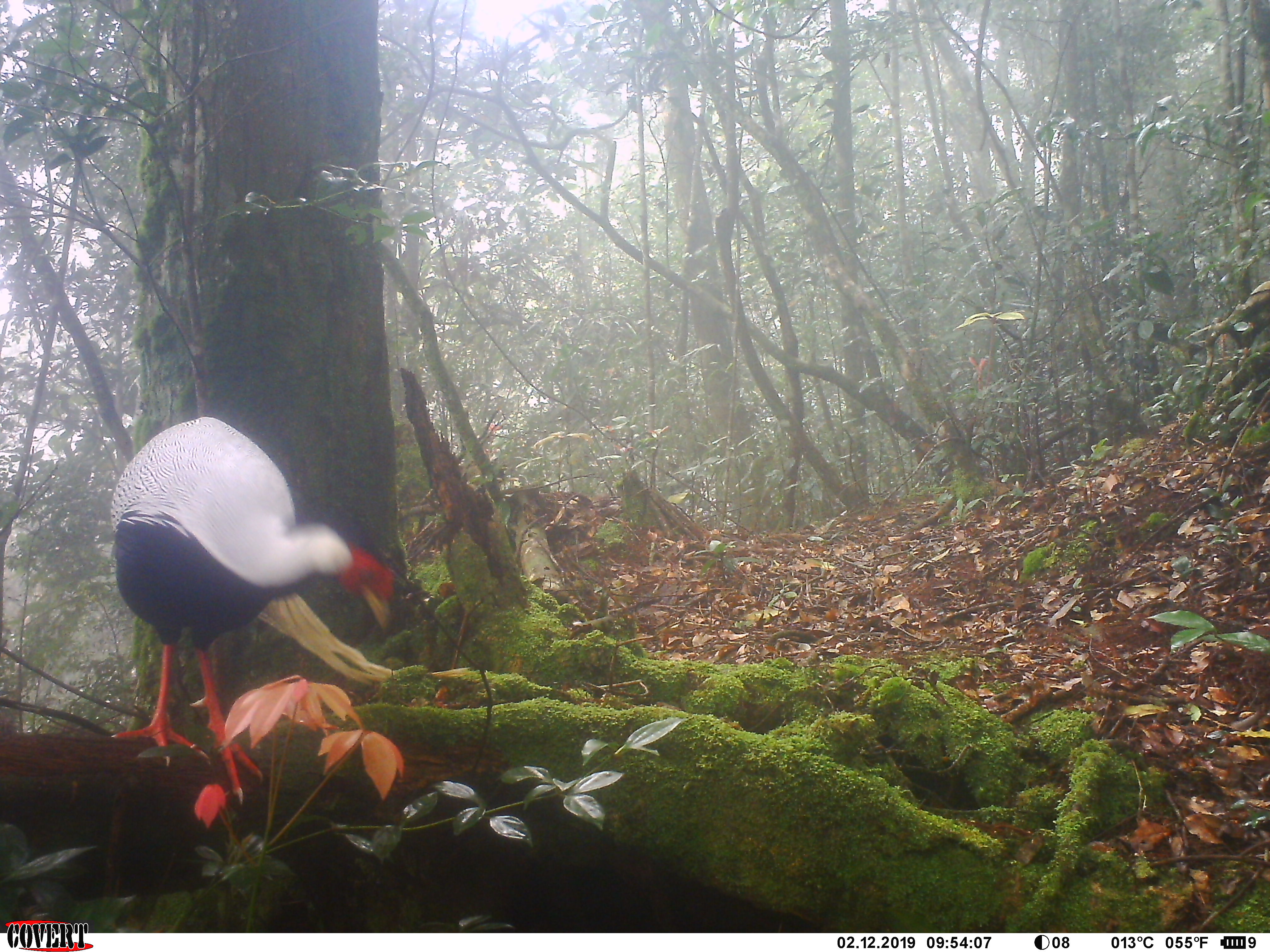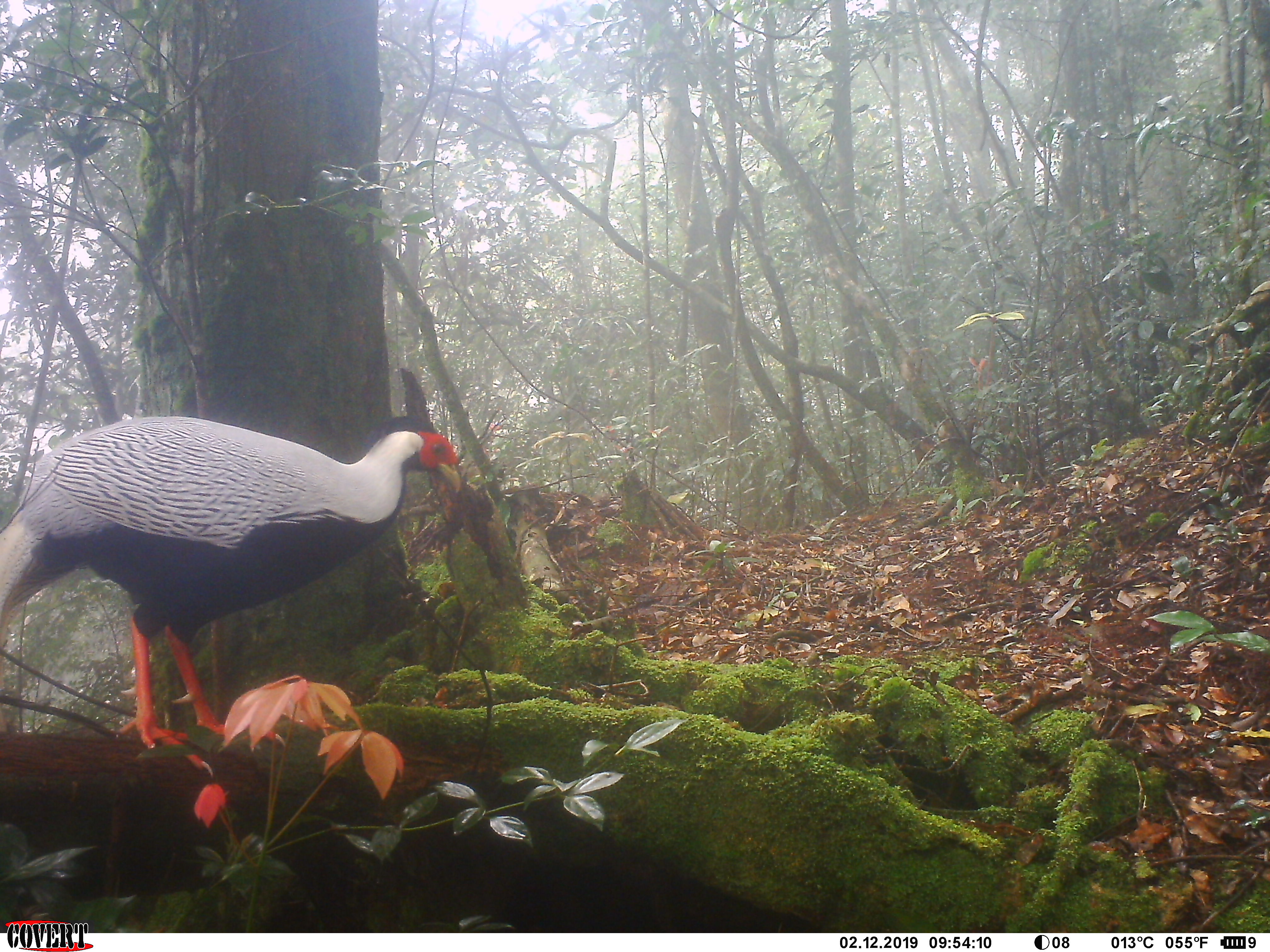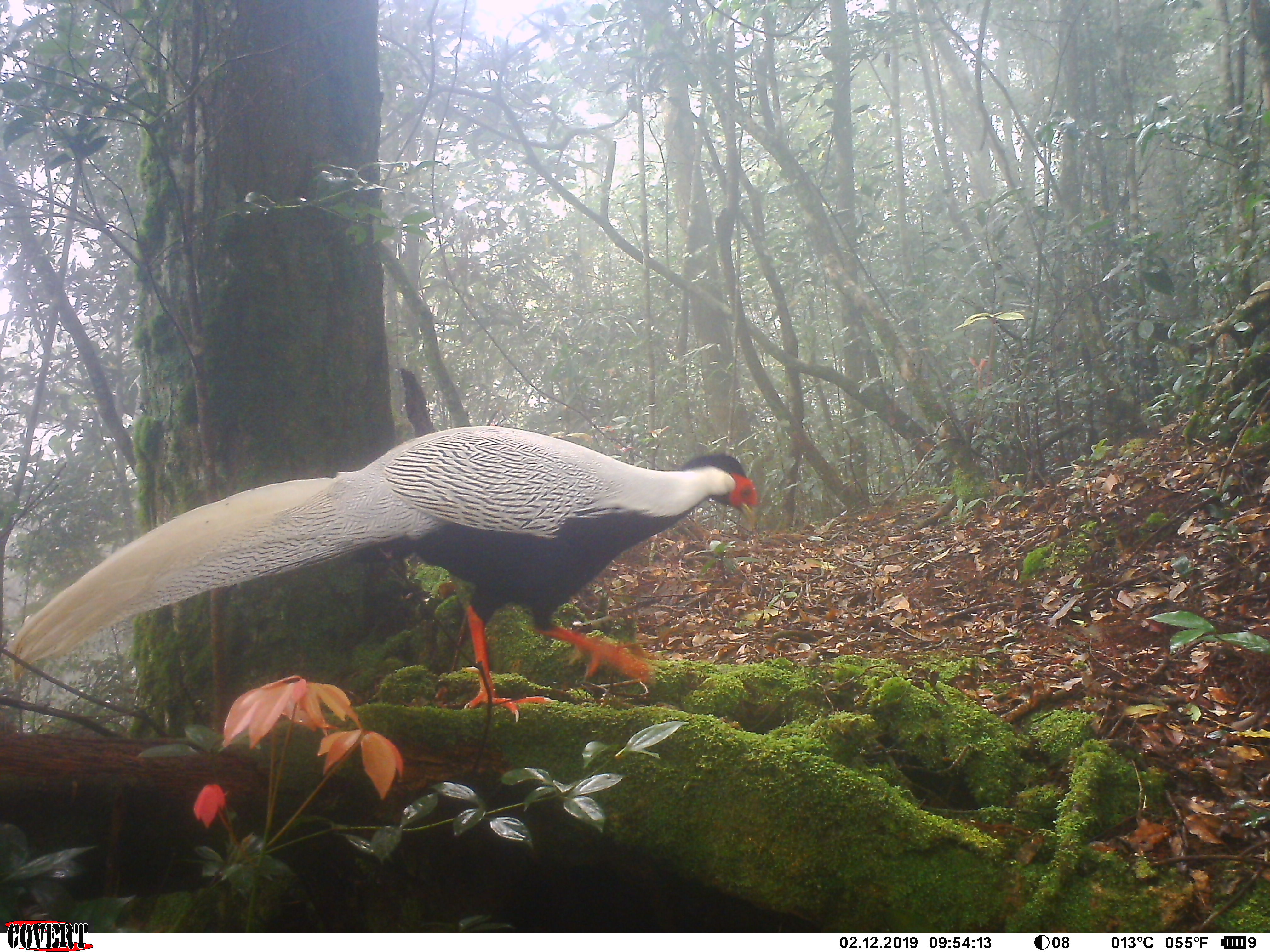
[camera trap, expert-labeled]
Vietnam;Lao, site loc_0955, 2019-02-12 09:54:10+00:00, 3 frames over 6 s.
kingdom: Animalia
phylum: Chordata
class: Aves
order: Galliformes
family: Phasianidae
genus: Lophura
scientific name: Lophura nycthemera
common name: silver pheasant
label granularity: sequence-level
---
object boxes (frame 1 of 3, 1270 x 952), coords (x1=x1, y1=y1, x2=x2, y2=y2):
silver pheasant: (x1=107, y1=413, x2=398, y2=805)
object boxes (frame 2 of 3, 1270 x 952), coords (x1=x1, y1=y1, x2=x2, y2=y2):
silver pheasant: (x1=0, y1=412, x2=463, y2=776)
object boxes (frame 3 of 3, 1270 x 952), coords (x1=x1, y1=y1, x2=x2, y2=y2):
silver pheasant: (x1=8, y1=421, x2=757, y2=723)